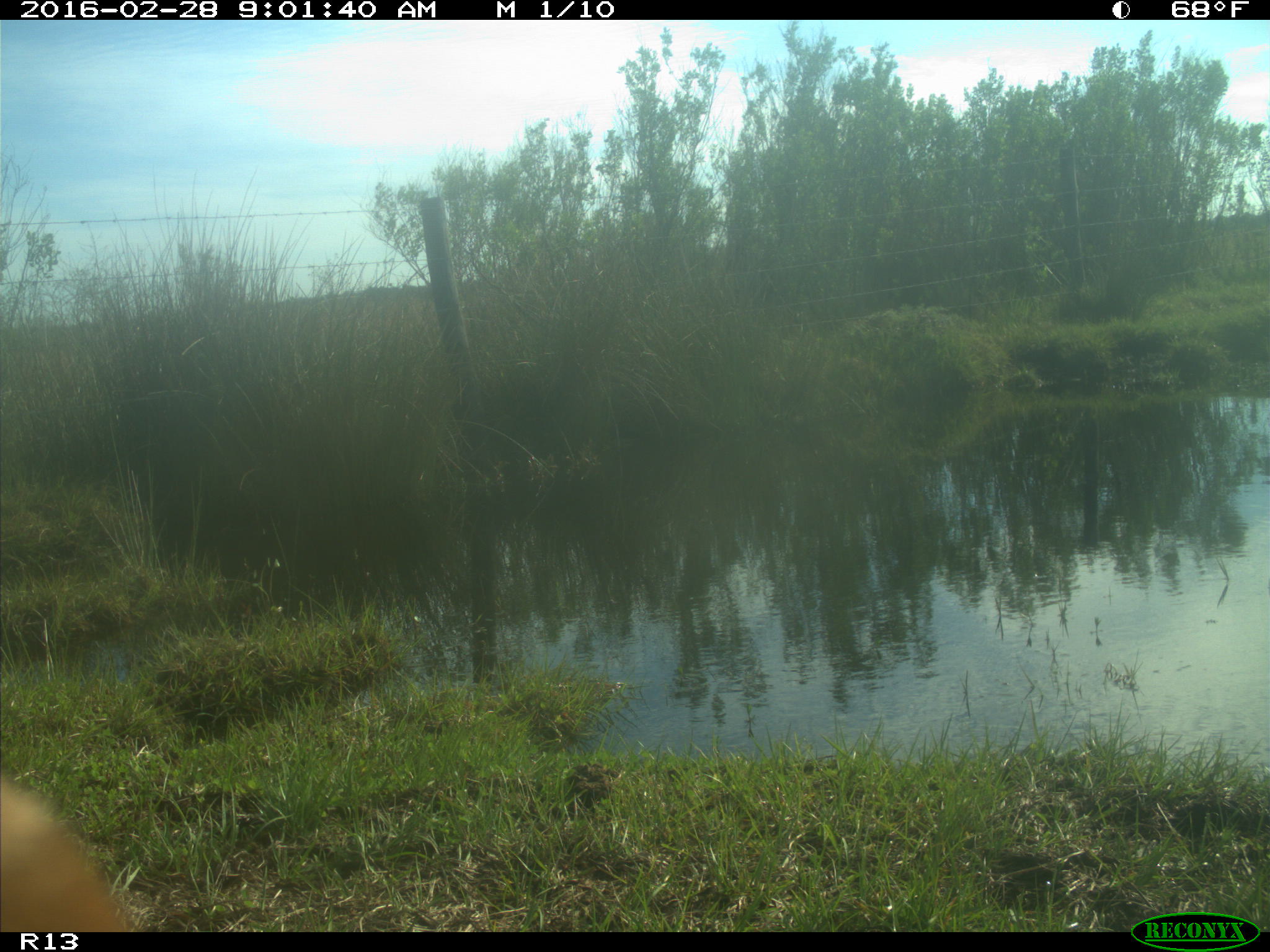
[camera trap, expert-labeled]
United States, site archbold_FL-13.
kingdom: Animalia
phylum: Chordata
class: Mammalia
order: Artiodactyla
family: Bovidae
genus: Bos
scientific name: Bos taurus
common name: domestic cow